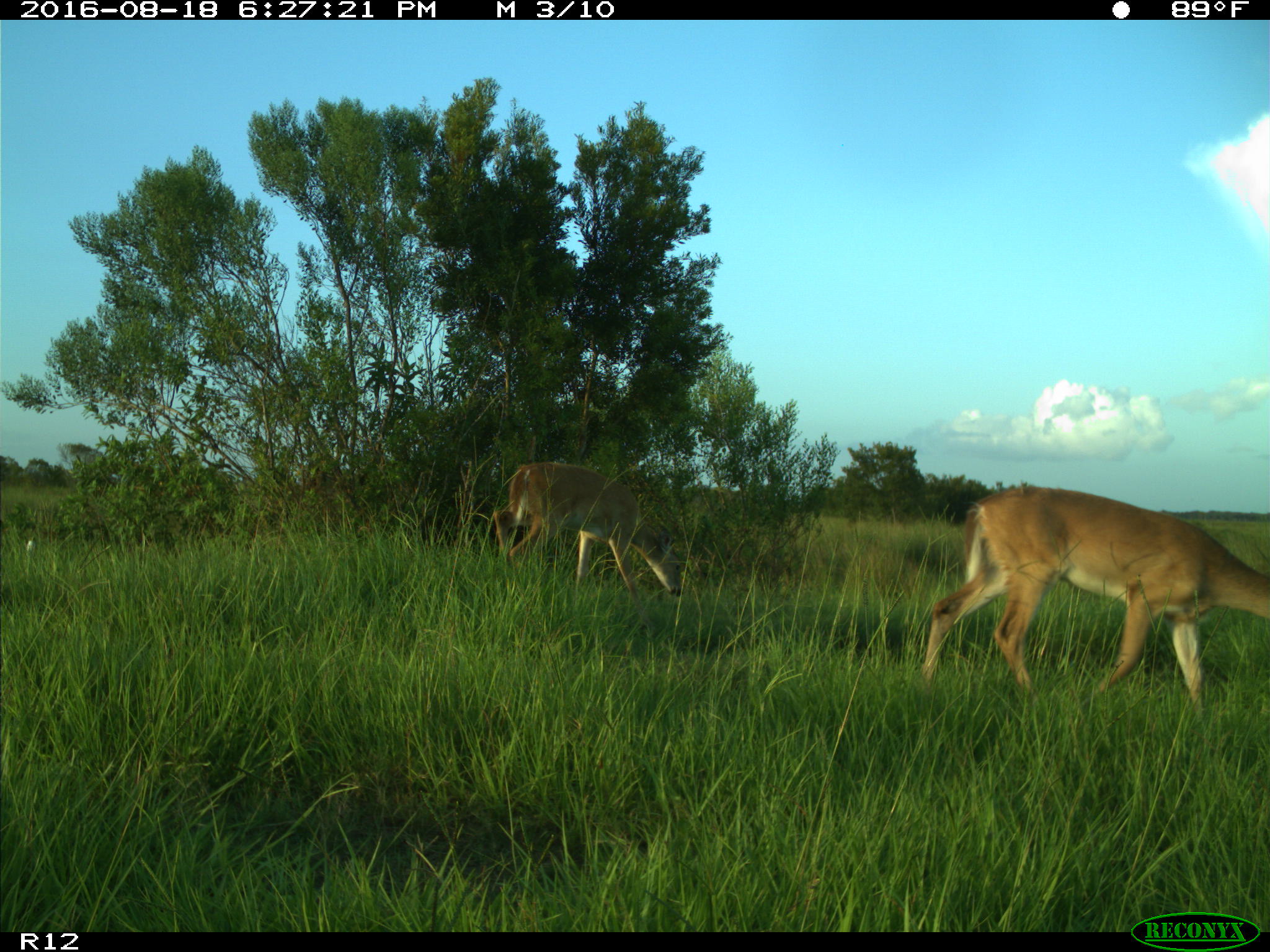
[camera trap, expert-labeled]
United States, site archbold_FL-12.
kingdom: Animalia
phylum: Chordata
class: Mammalia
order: Artiodactyla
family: Cervidae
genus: Odocoileus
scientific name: Odocoileus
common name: deer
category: unidentified deer